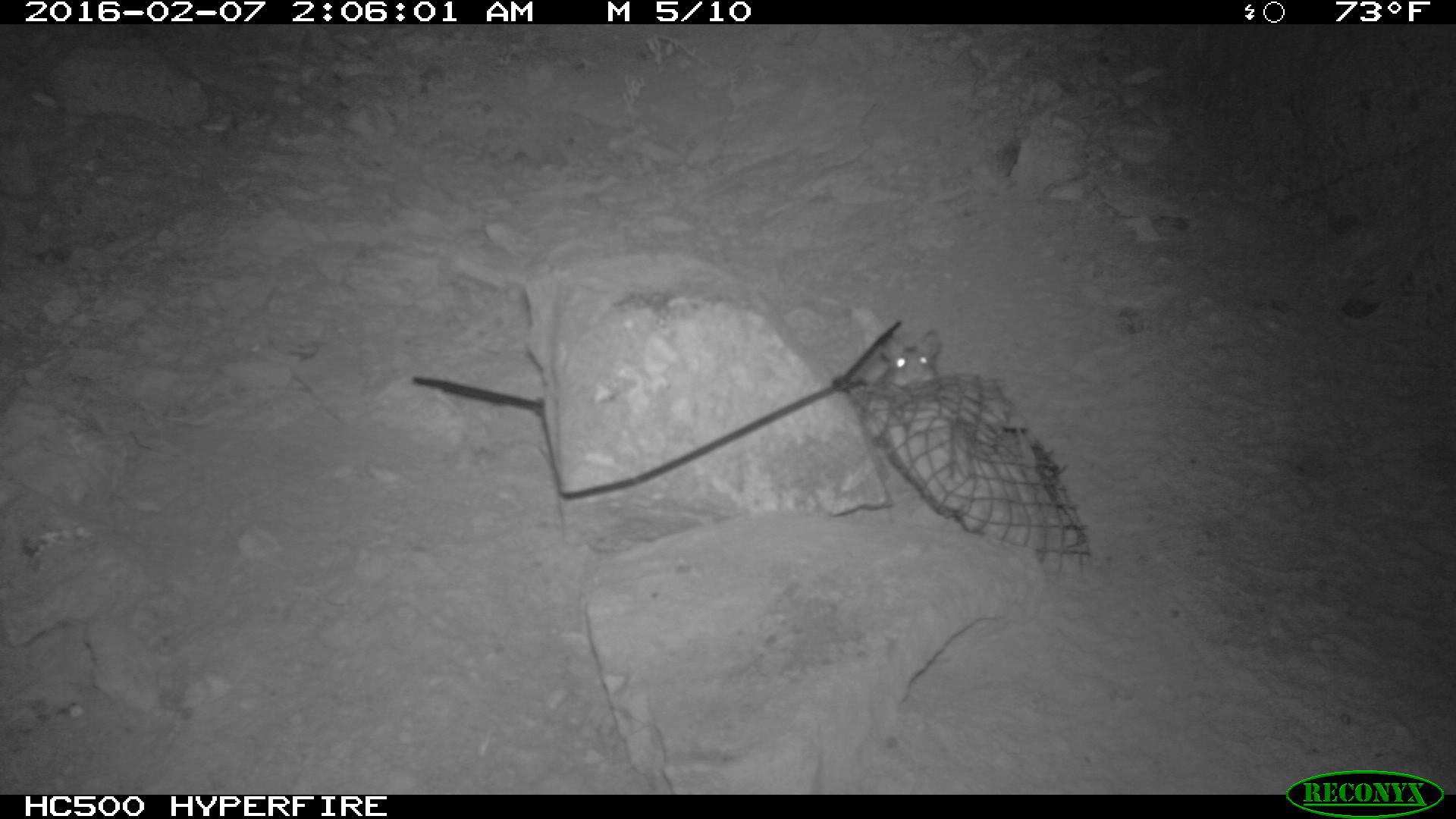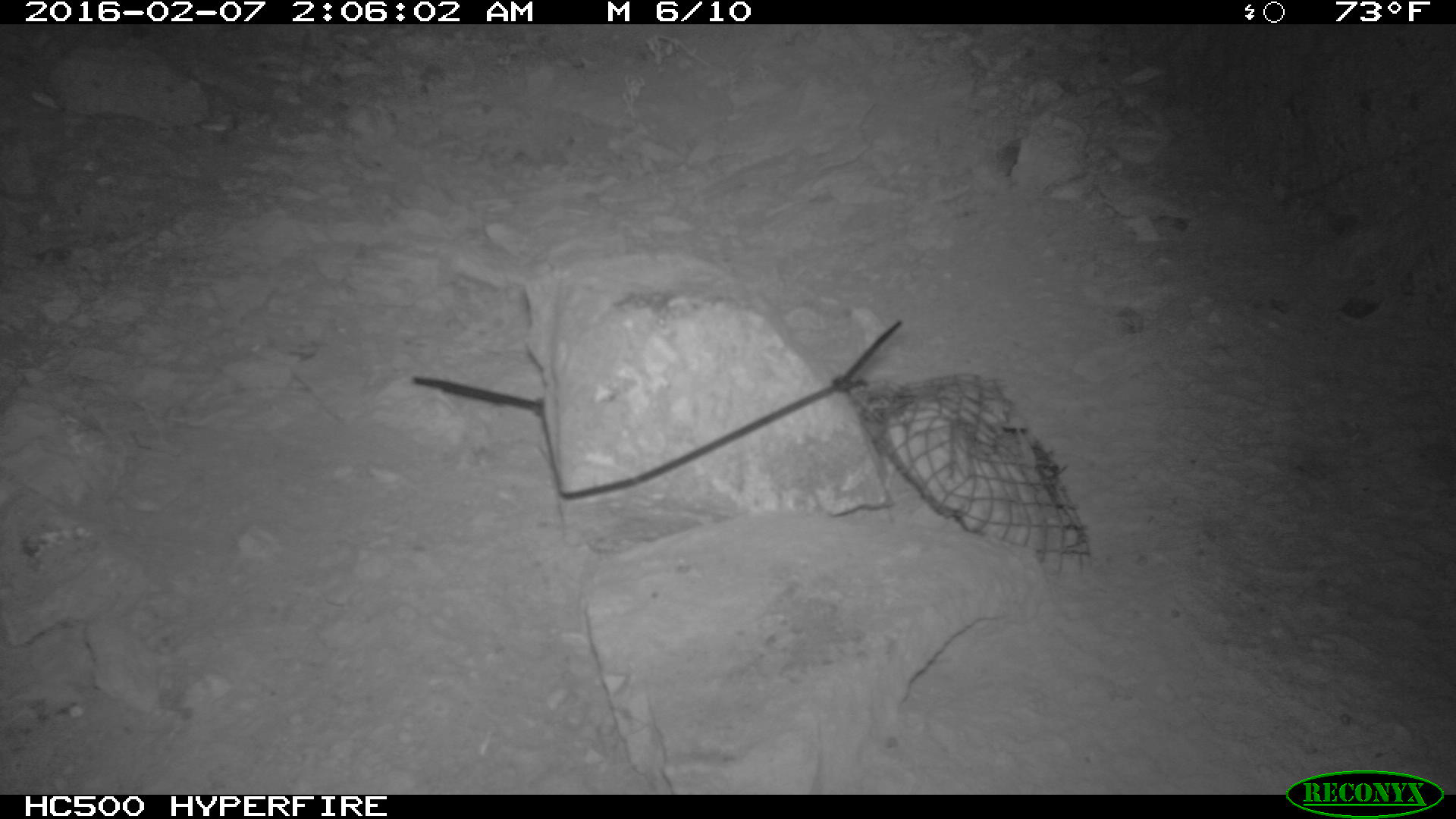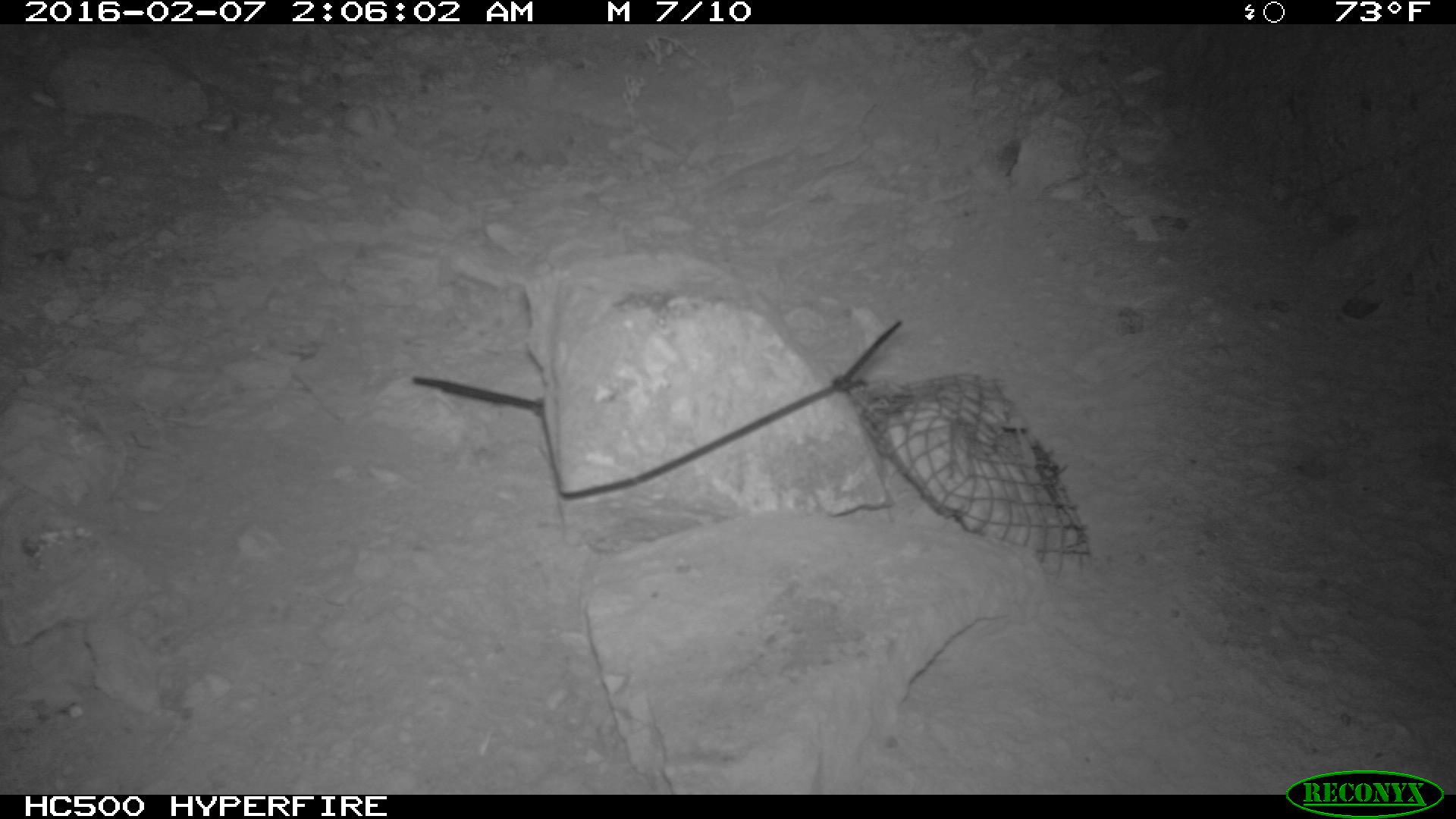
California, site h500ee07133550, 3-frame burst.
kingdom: Animalia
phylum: Chordata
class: Mammalia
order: Rodentia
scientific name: Rodentia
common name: rodent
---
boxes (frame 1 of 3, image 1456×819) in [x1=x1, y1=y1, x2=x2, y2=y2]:
rodent: [x1=871, y1=331, x2=947, y2=386]